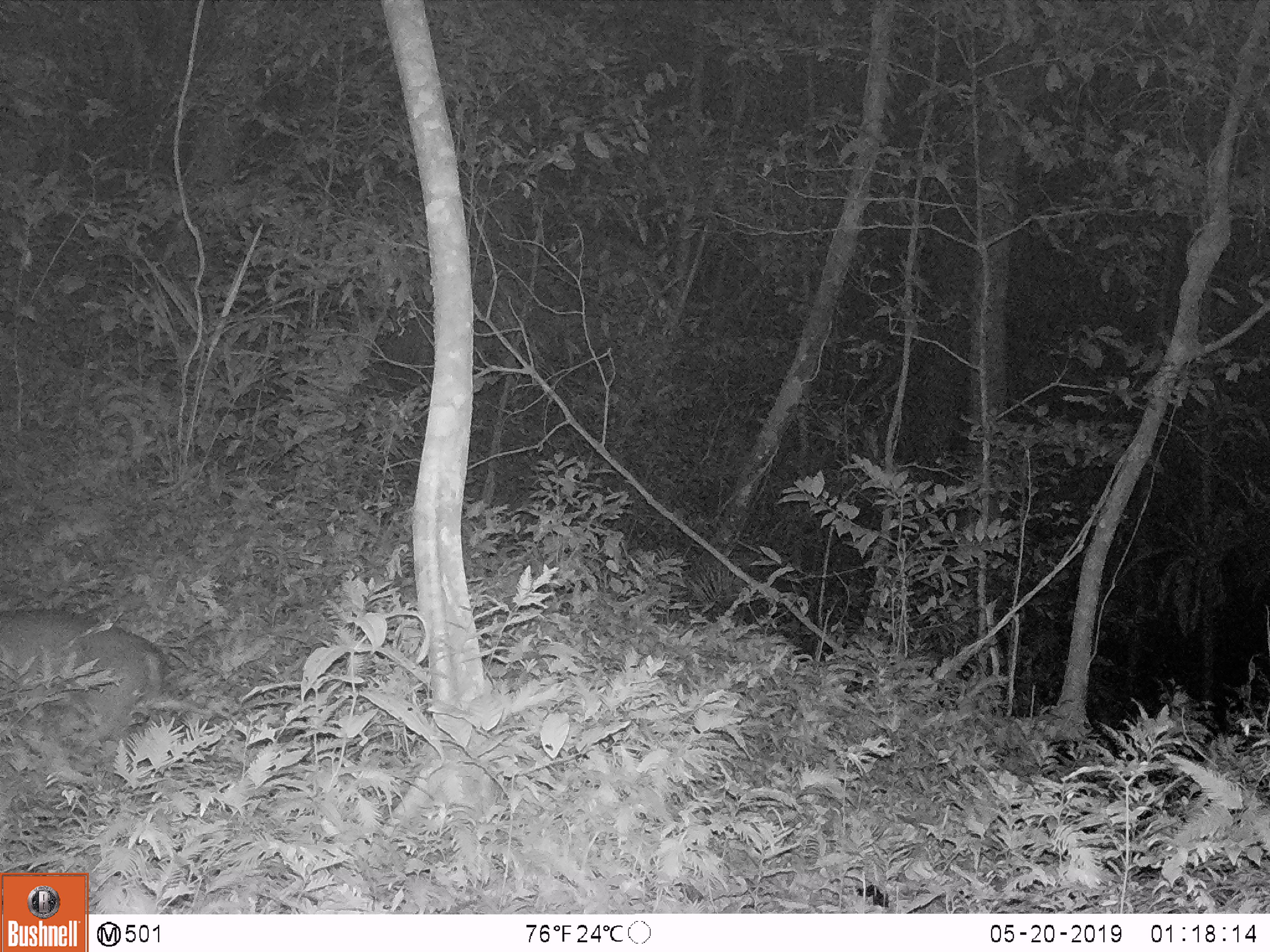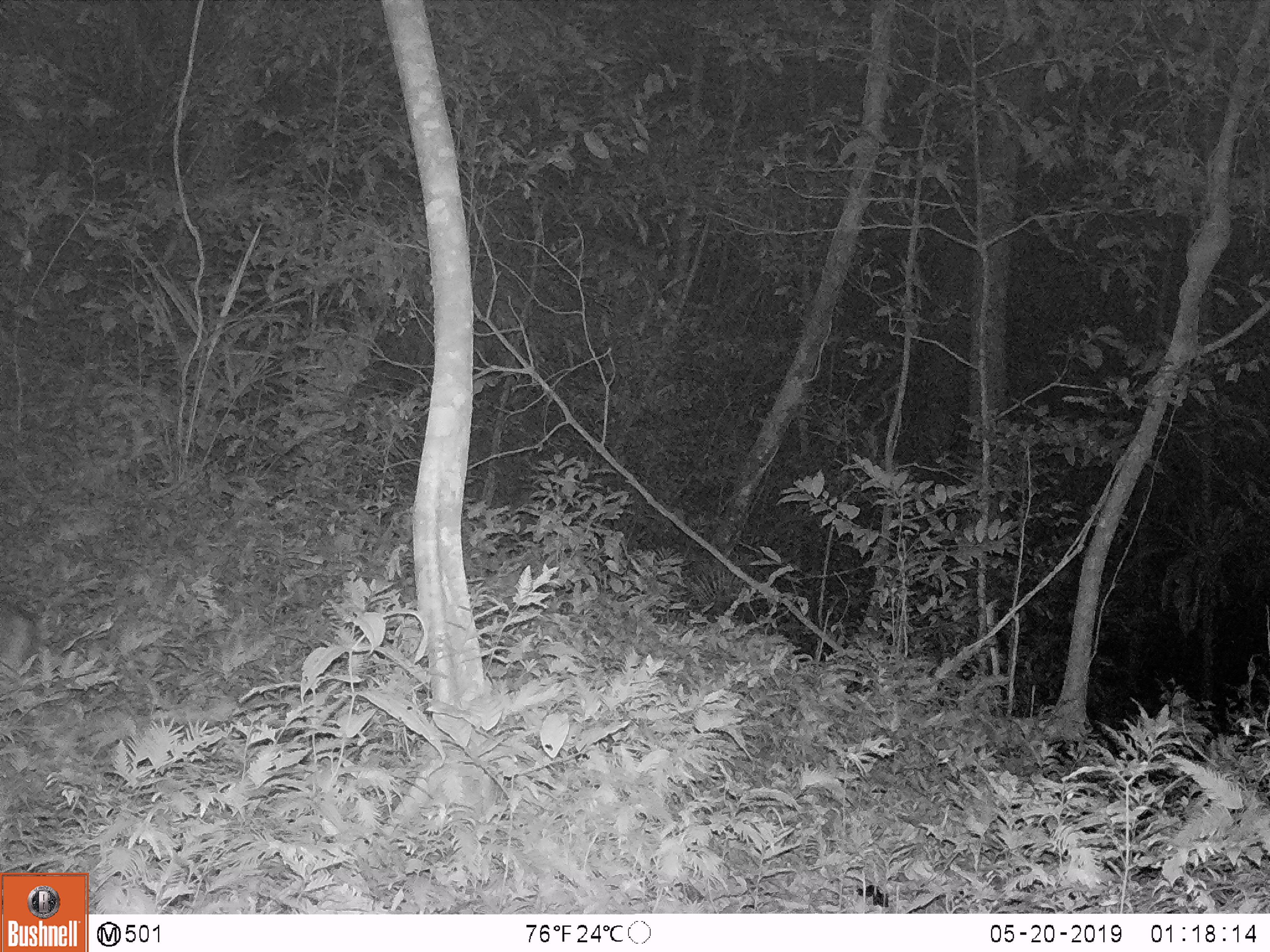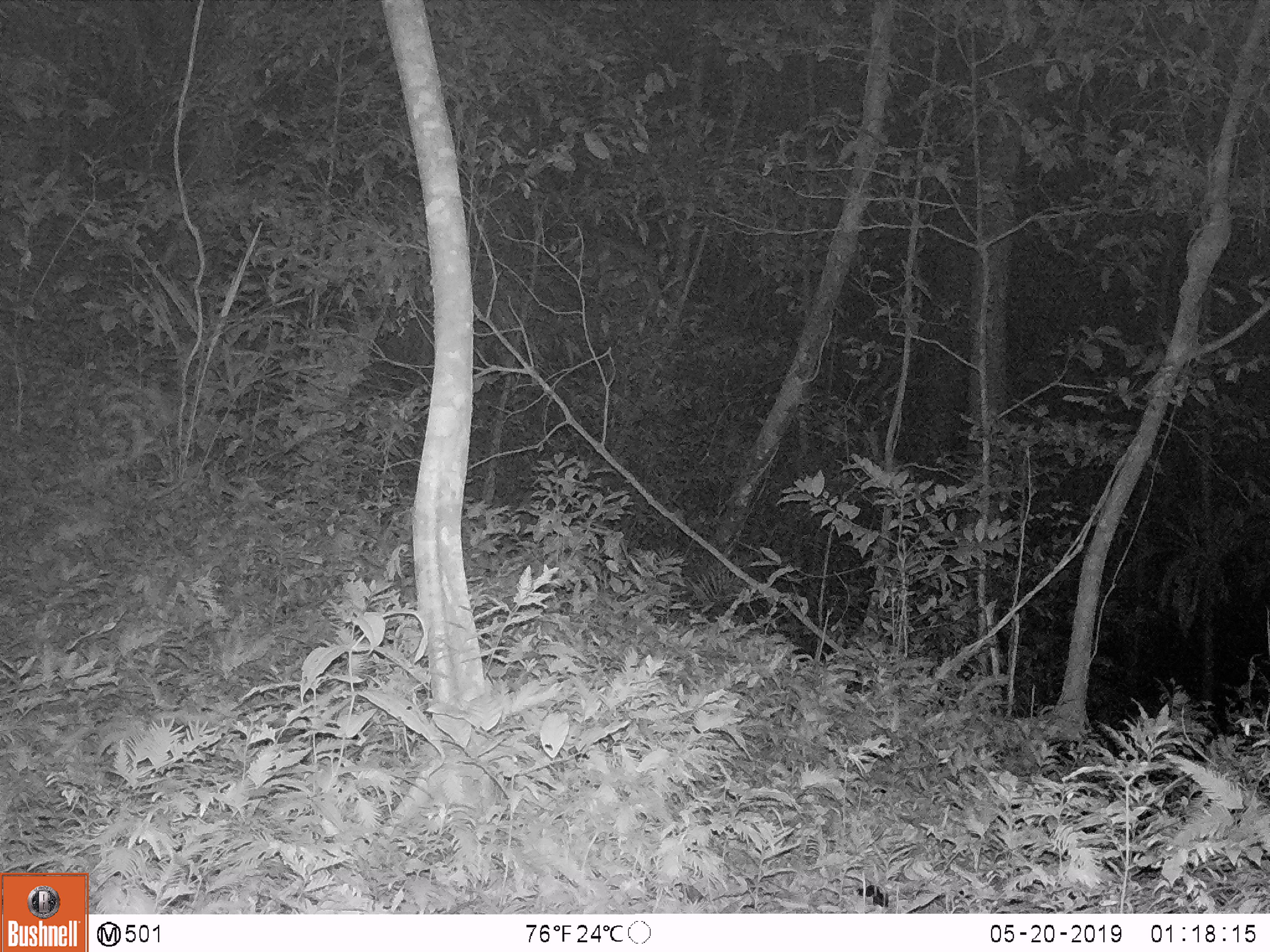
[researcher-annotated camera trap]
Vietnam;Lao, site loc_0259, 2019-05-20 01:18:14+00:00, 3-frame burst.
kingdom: Animalia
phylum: Chordata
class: Mammalia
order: Artiodactyla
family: Cervidae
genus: Muntiacus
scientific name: Muntiacus rooseveltorum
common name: roosevelt's muntjac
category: roosevelts muntjac group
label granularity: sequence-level